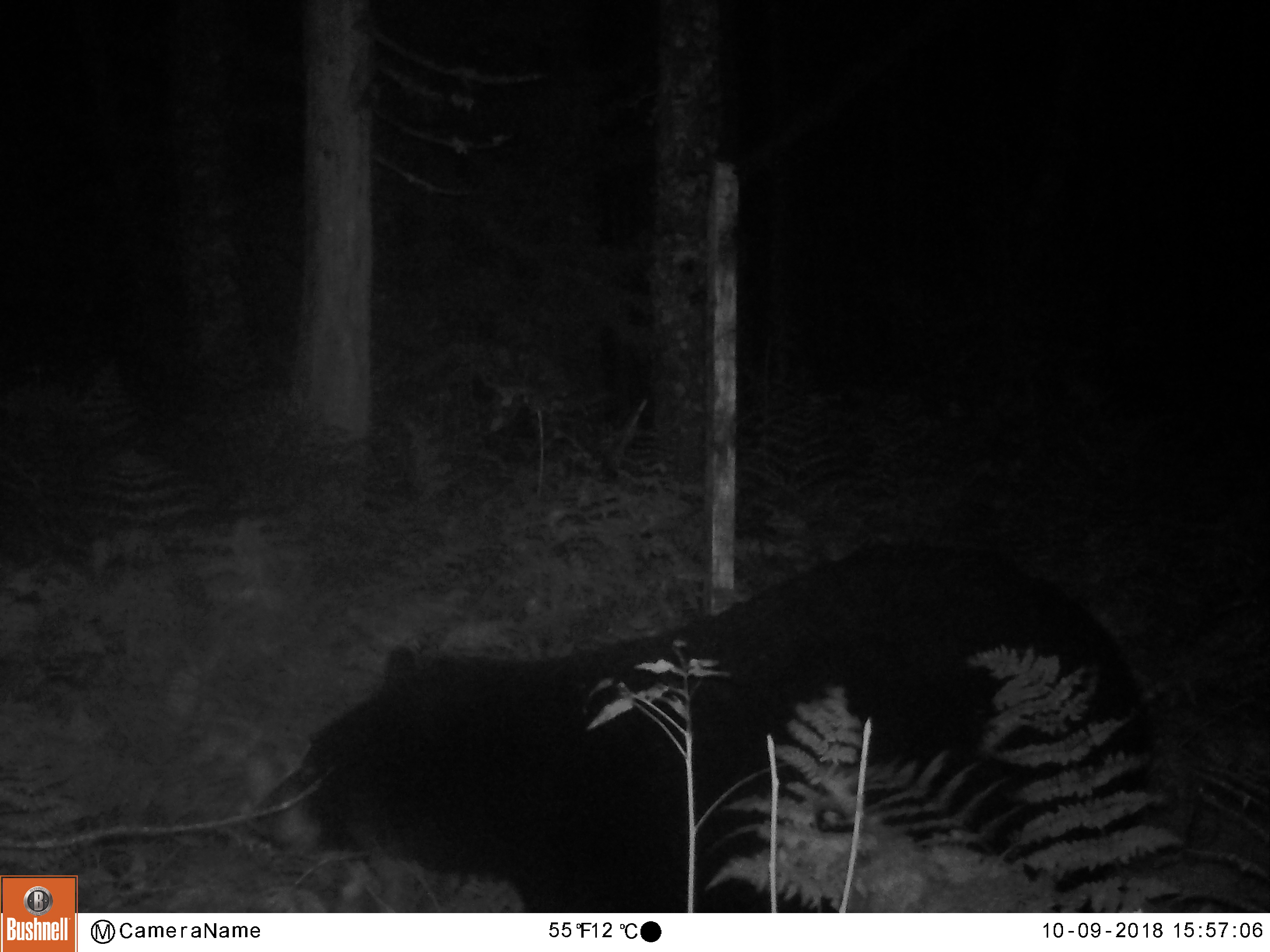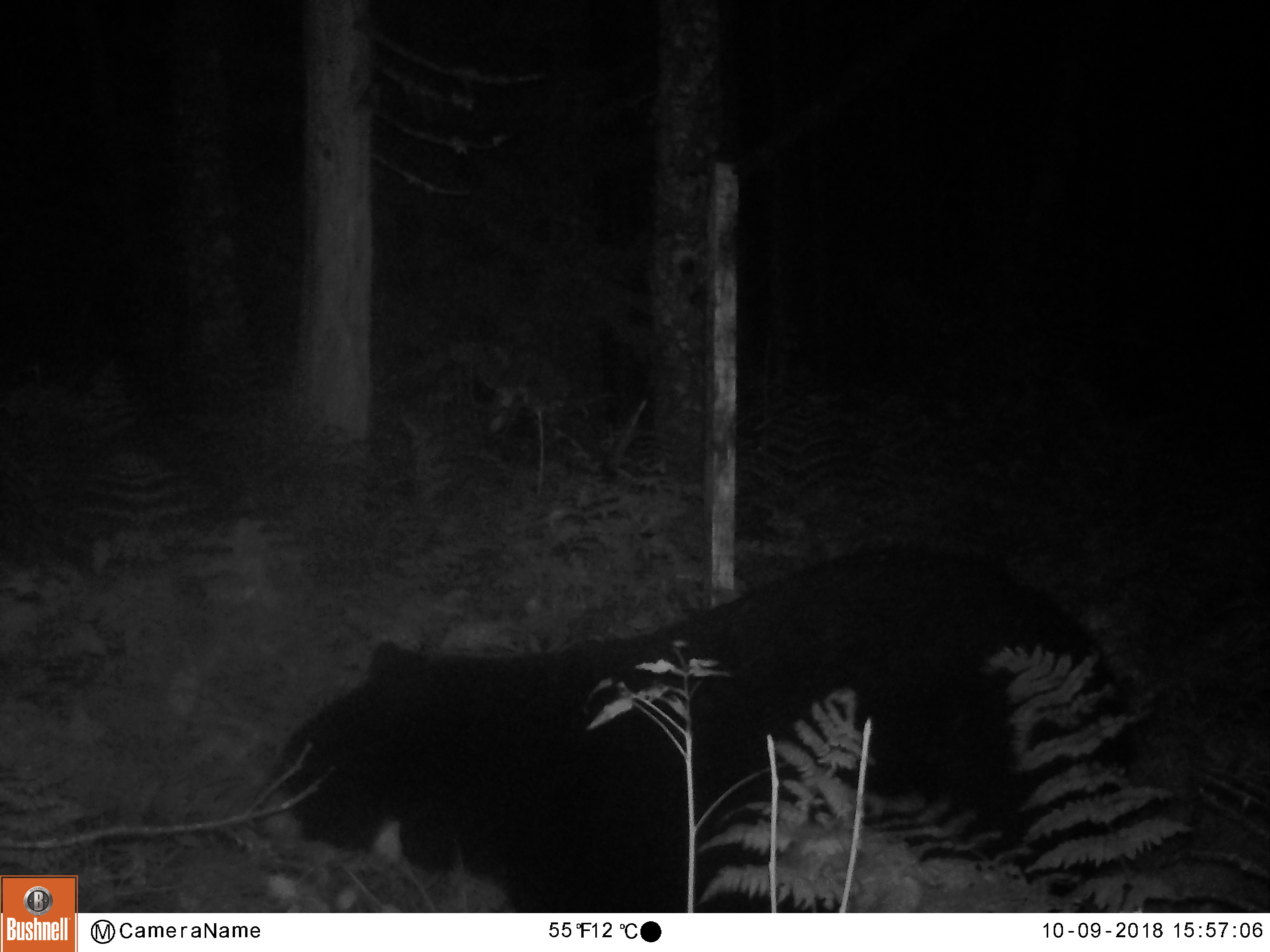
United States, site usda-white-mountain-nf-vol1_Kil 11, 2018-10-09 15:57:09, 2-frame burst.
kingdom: Animalia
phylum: Chordata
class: Mammalia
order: Carnivora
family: Ursidae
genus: Ursus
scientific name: Ursus americanus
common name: black bear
Black bear (Ursus americanus).